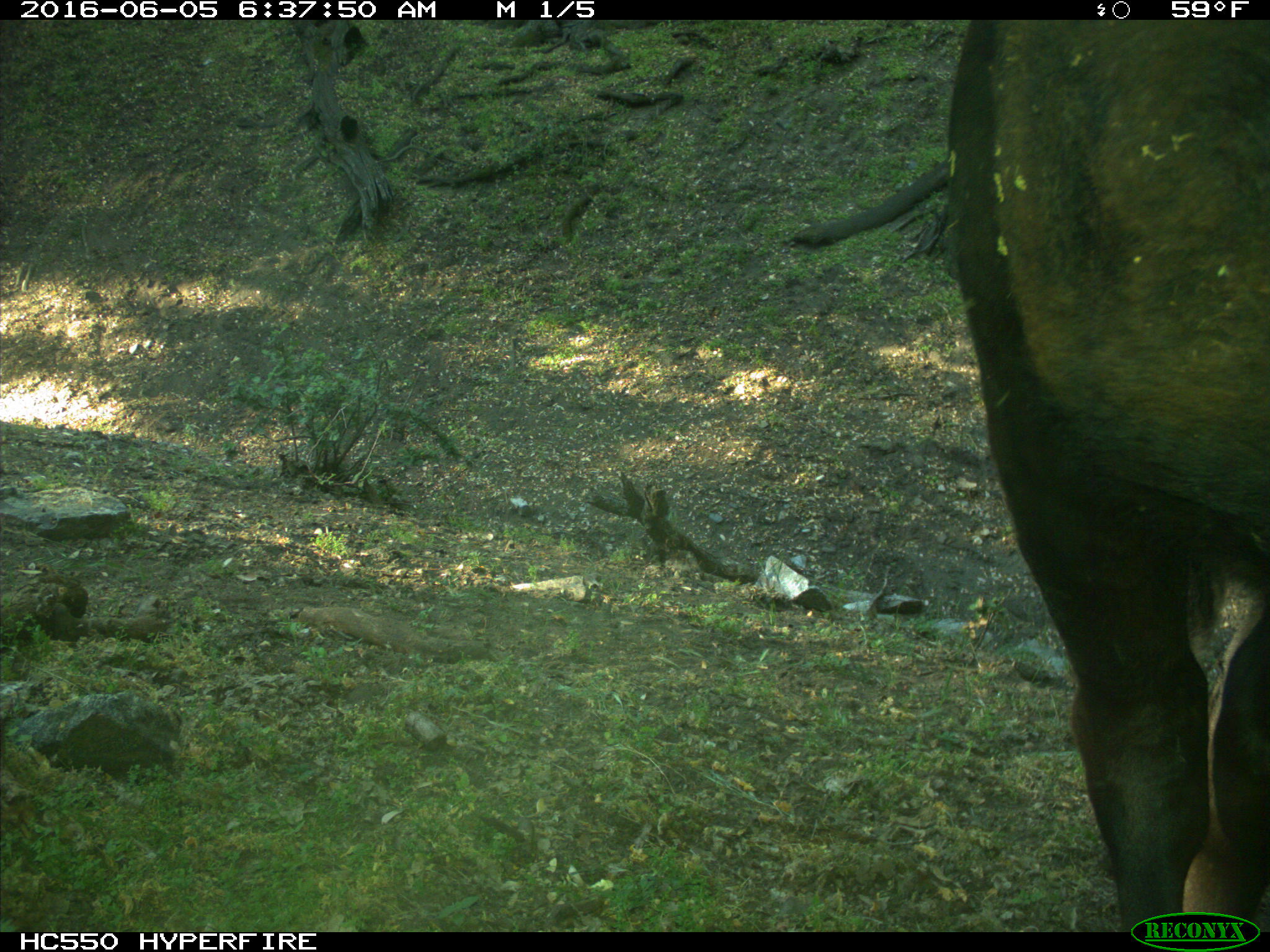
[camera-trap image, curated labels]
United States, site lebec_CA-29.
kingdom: Animalia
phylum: Chordata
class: Mammalia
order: Artiodactyla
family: Bovidae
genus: Bos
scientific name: Bos taurus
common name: domestic cow